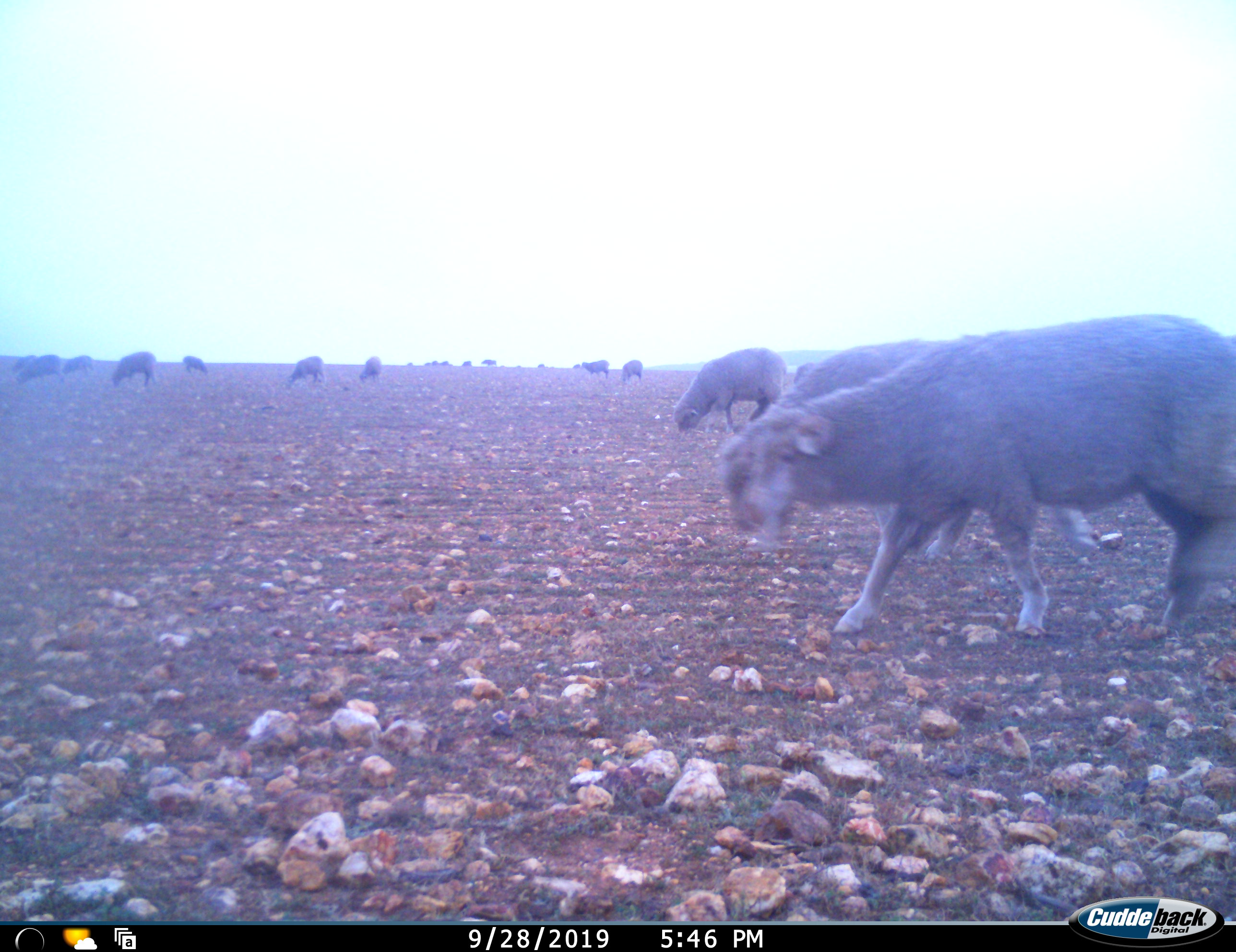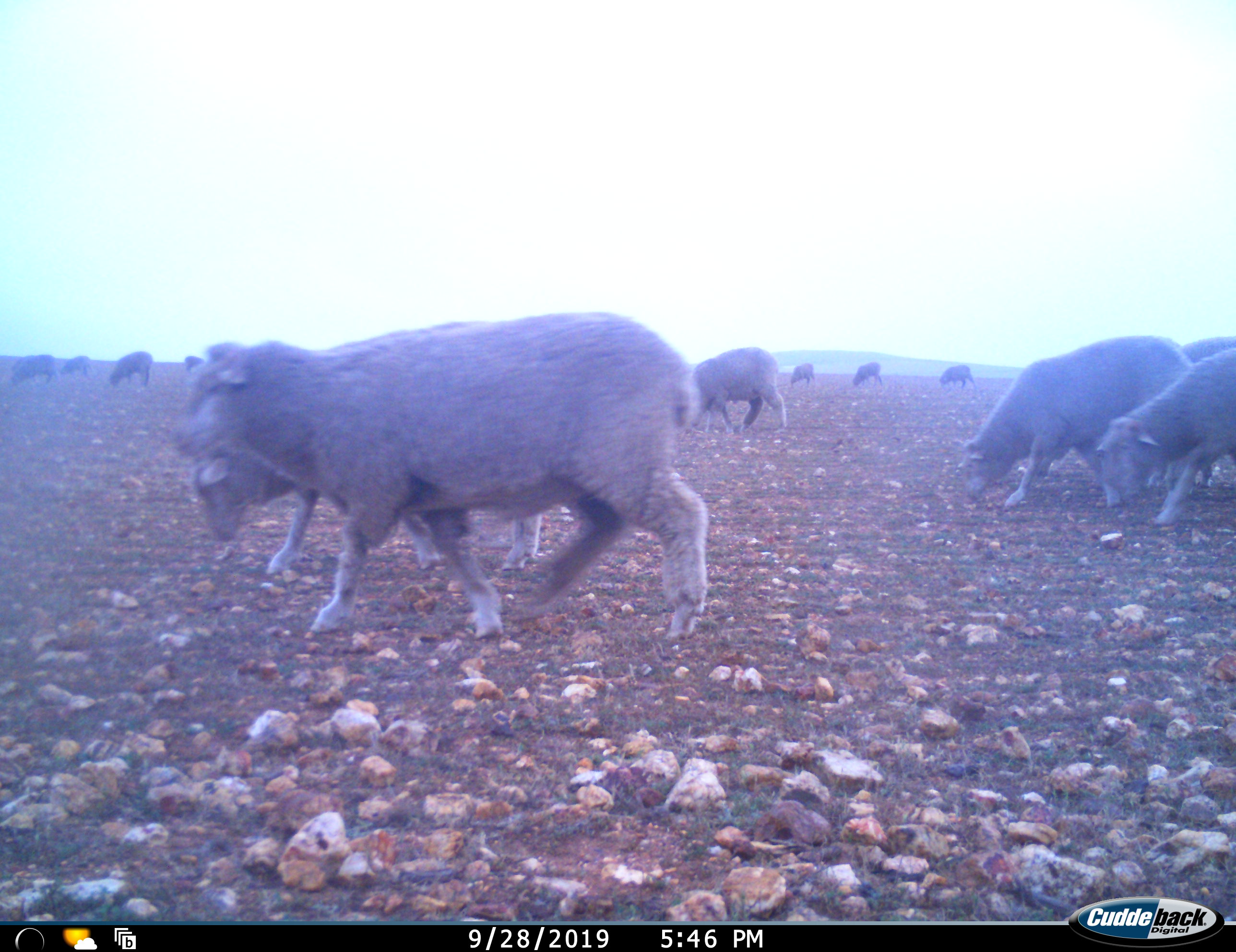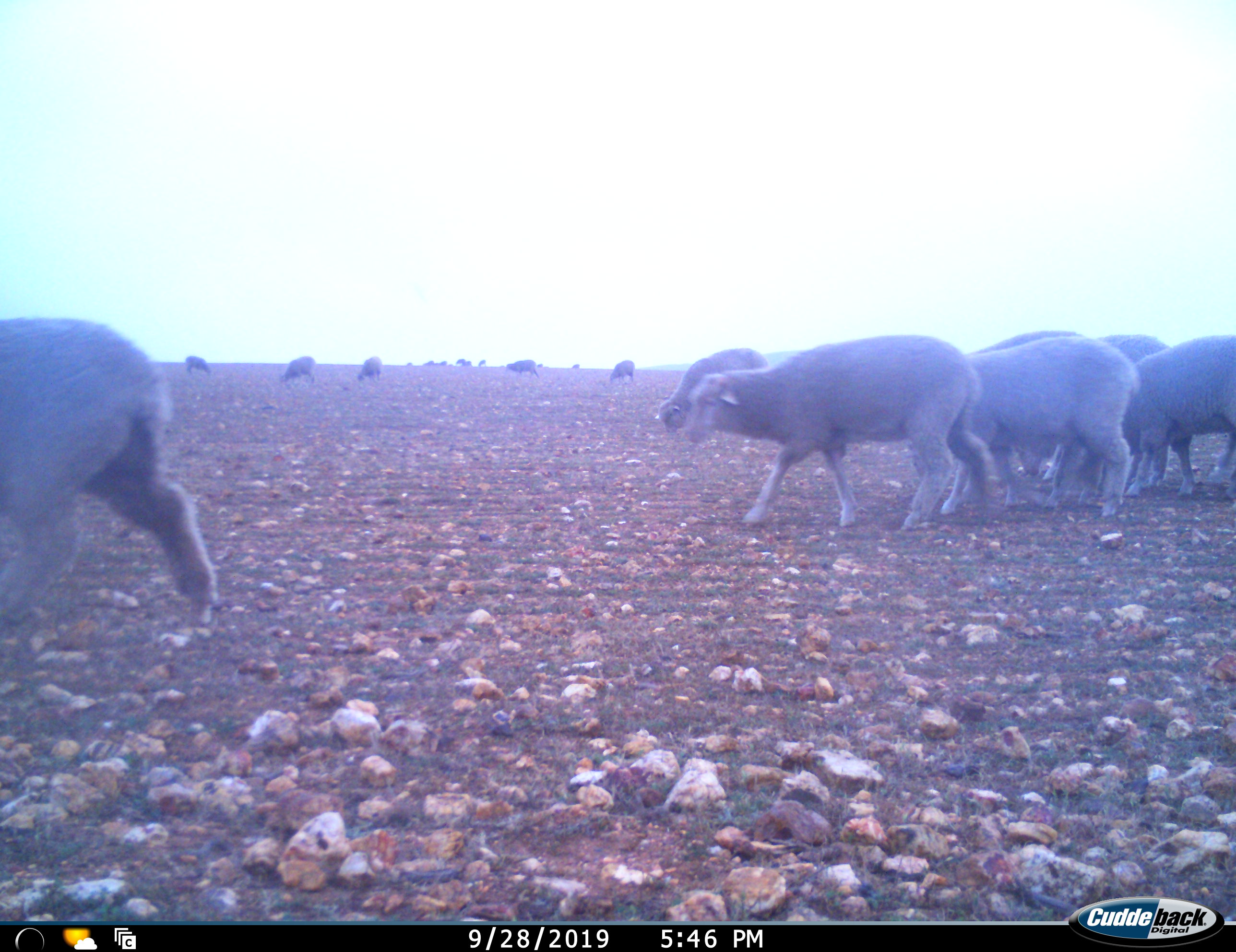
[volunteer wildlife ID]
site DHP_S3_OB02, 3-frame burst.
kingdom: Animalia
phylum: Chordata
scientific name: Vertebrata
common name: domestic animal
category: domesticanimal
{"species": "domesticanimal (domestic animal) (Vertebrata)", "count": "11-50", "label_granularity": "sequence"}